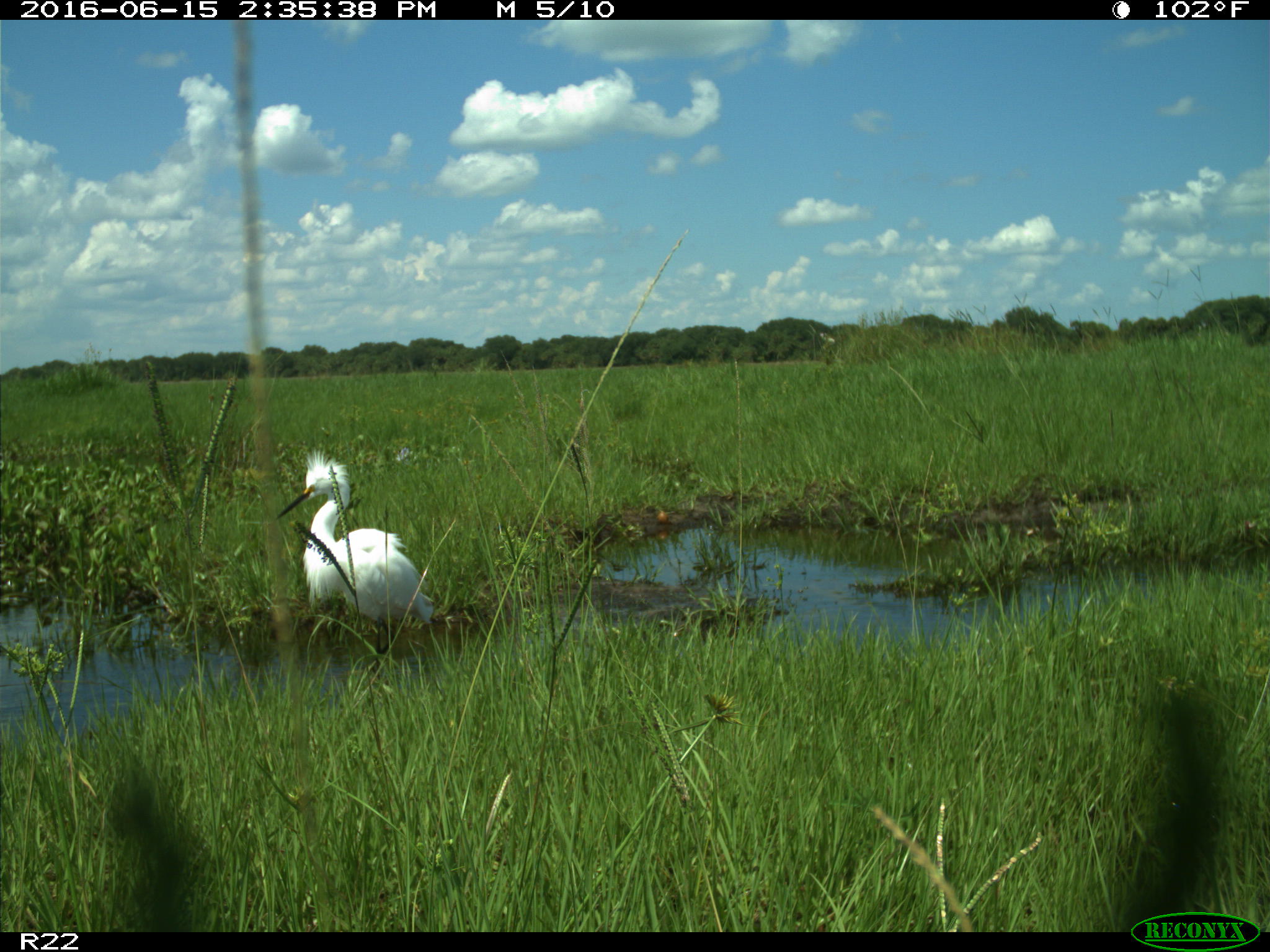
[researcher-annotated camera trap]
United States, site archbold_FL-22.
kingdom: Animalia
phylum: Chordata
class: Aves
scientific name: Aves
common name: birds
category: unidentified bird